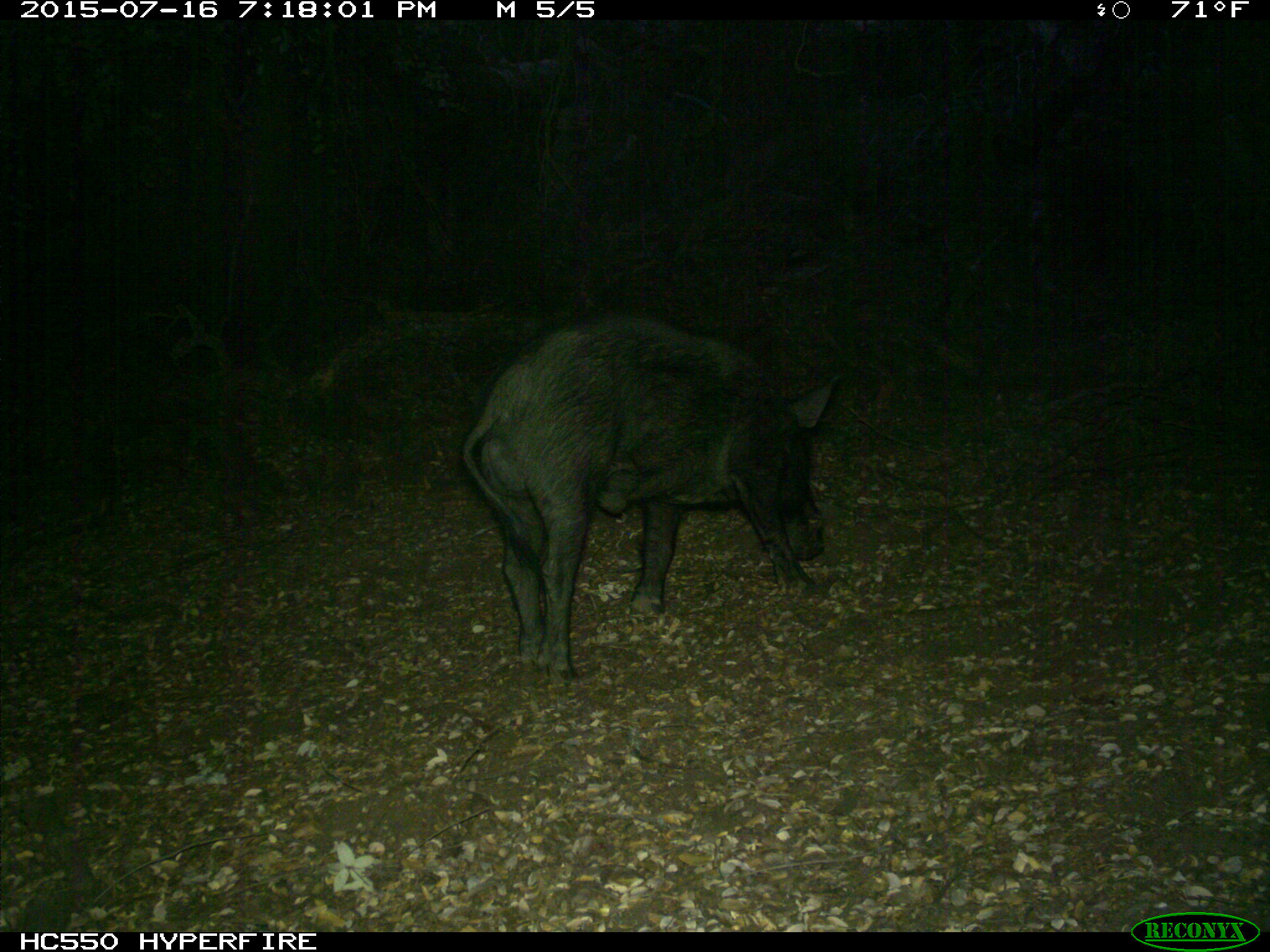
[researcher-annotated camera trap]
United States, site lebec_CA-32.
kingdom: Animalia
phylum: Chordata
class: Mammalia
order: Artiodactyla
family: Suidae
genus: Sus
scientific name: Sus scrofa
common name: wild boar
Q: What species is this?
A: Sus scrofa (wild boar).